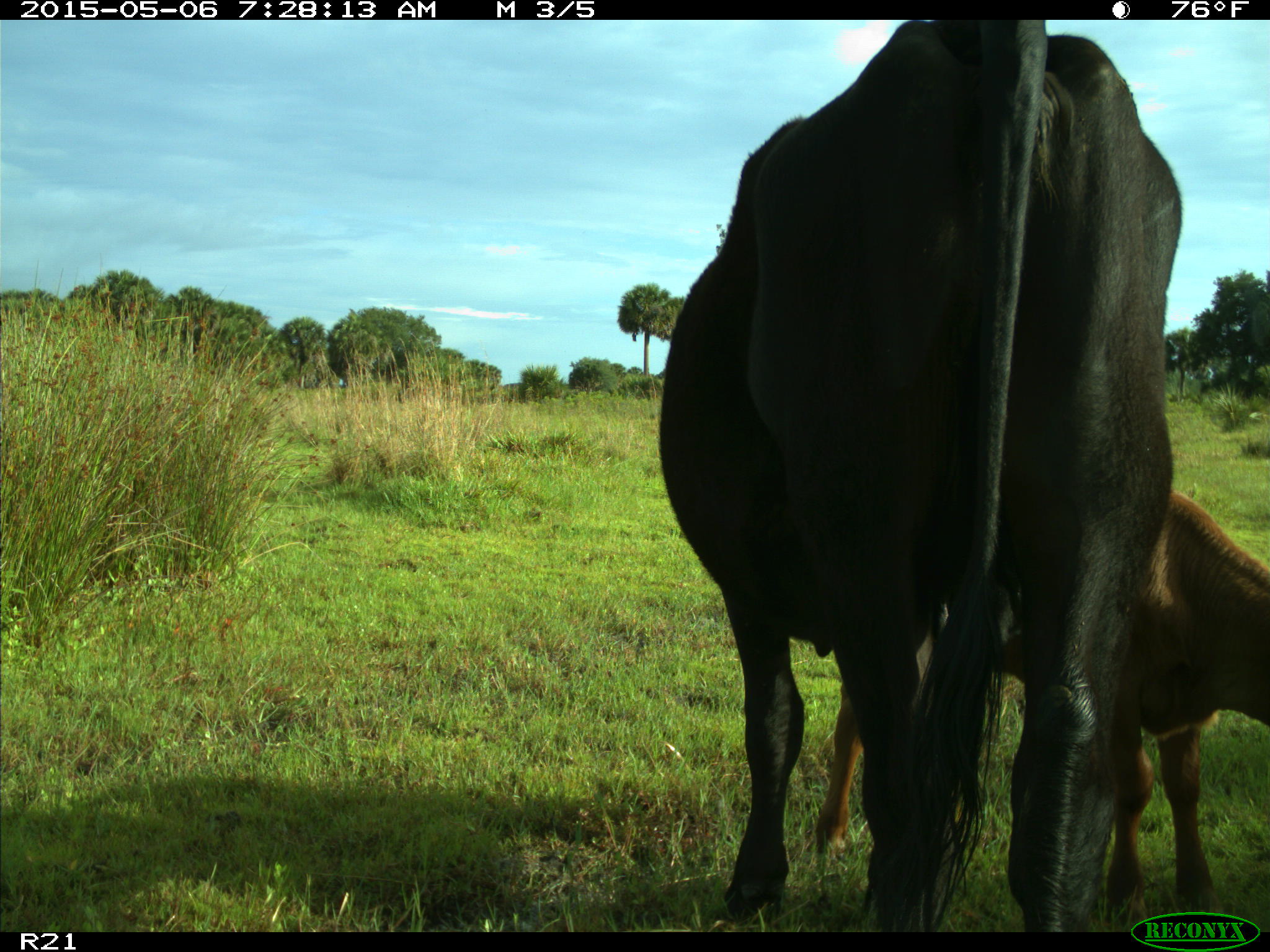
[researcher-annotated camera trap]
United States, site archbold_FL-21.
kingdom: Animalia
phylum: Chordata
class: Mammalia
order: Artiodactyla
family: Bovidae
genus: Bos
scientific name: Bos taurus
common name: domestic cow